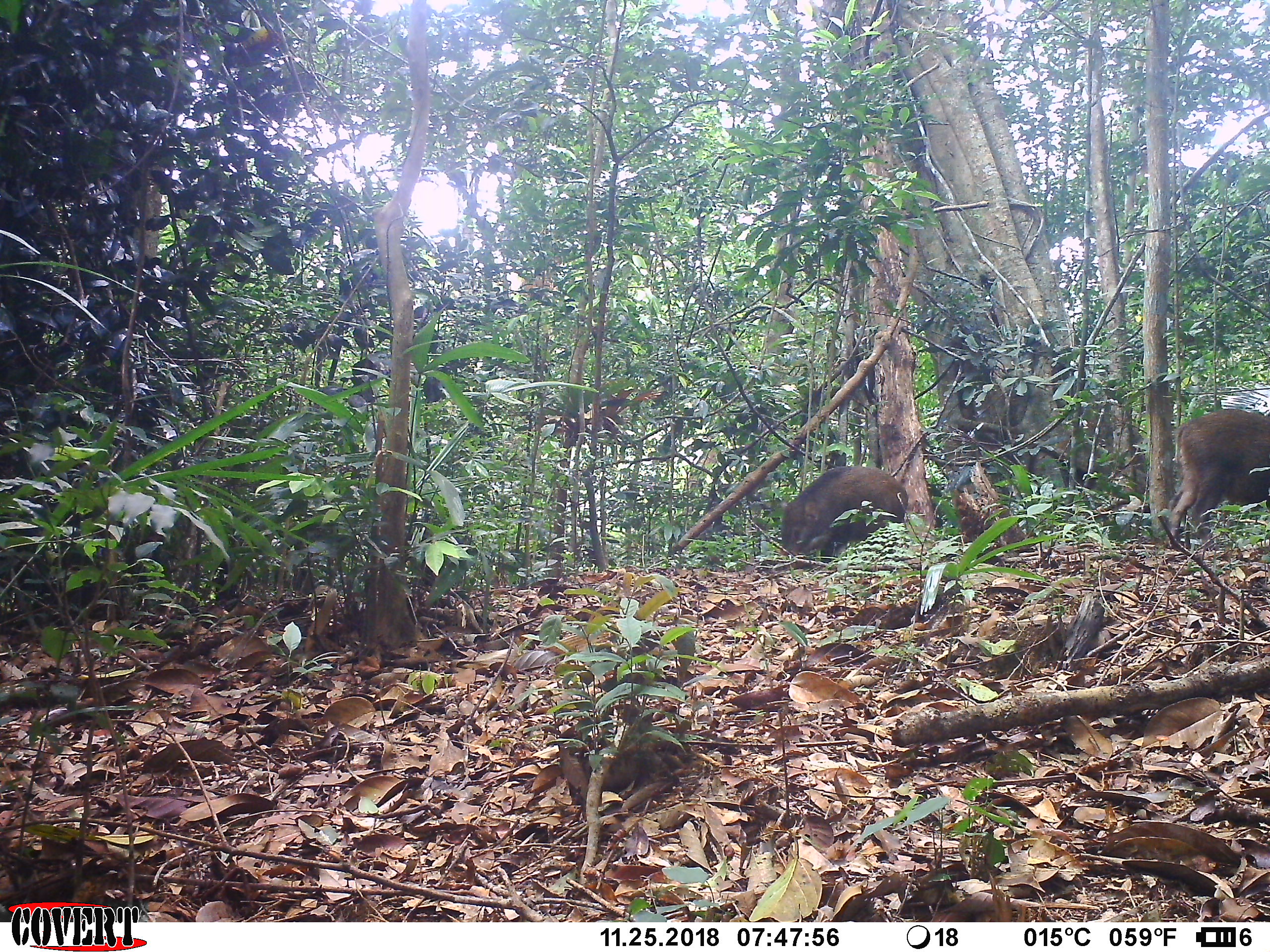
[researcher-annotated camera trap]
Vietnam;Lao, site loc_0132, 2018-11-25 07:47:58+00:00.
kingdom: Animalia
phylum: Chordata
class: Mammalia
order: Artiodactyla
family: Suidae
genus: Sus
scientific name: Sus scrofa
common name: eurasian wild pig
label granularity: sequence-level